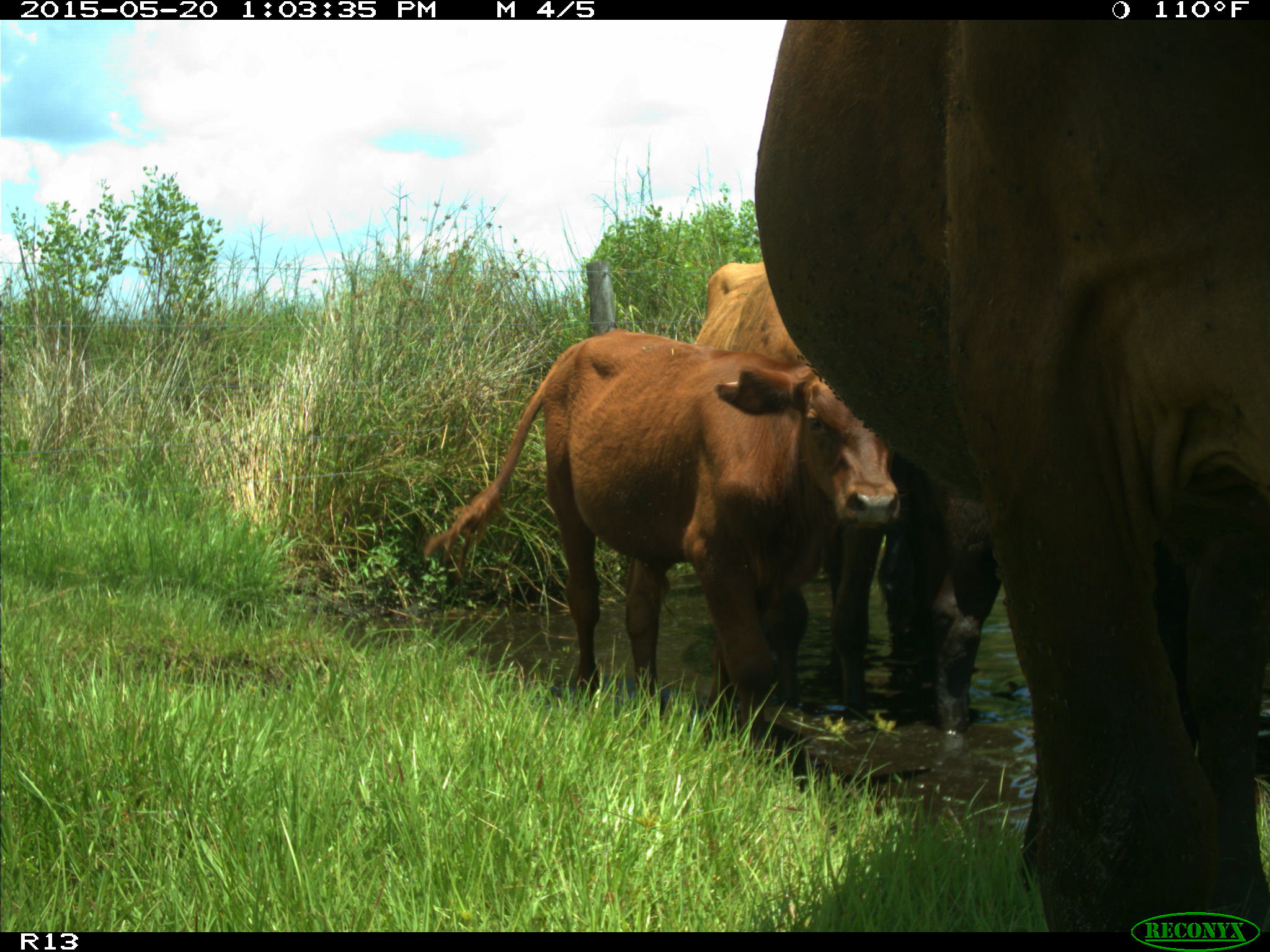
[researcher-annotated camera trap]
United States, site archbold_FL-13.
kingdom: Animalia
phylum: Chordata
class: Mammalia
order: Artiodactyla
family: Bovidae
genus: Bos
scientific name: Bos taurus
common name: domestic cow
Bos taurus (domestic cow).